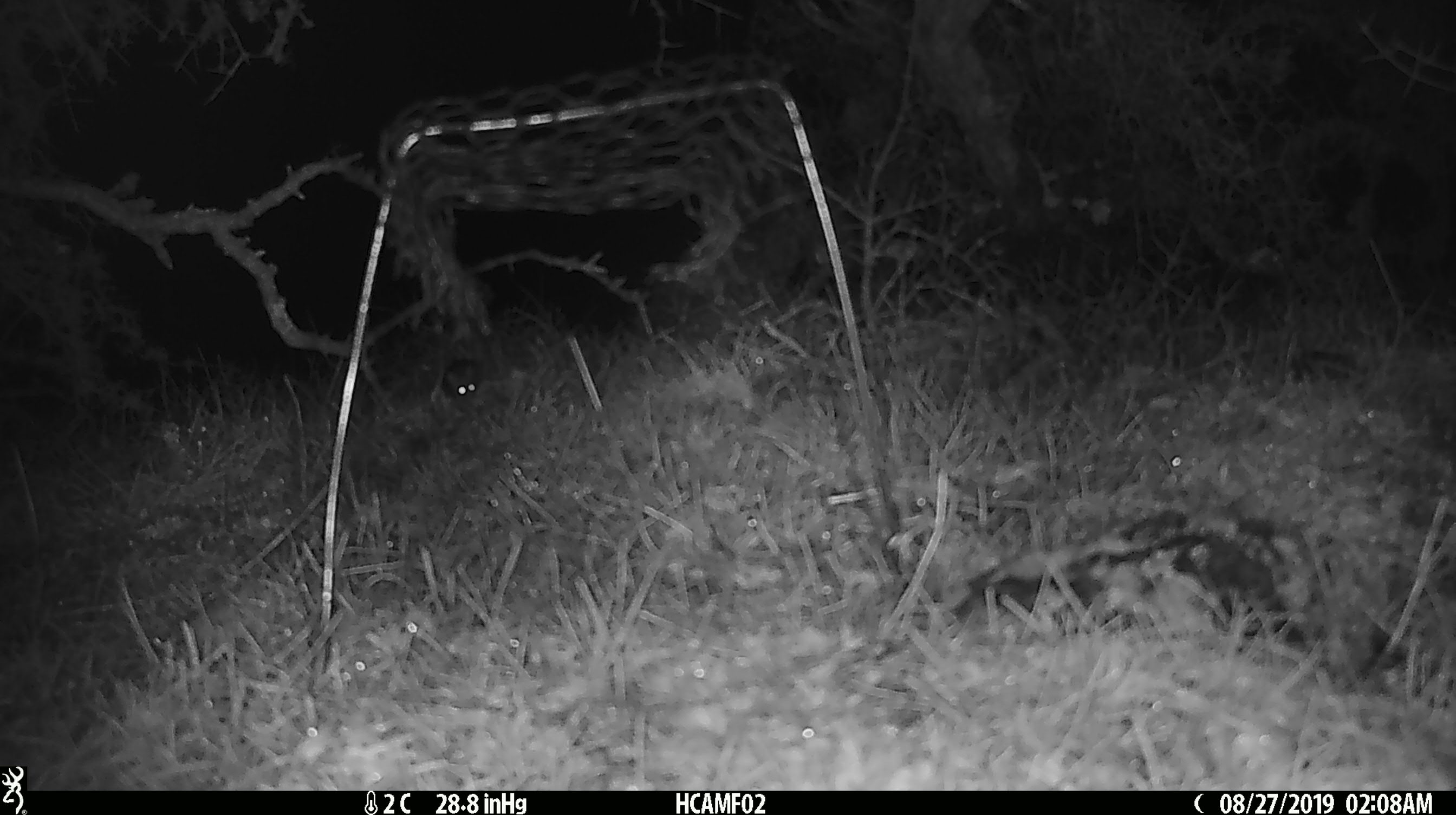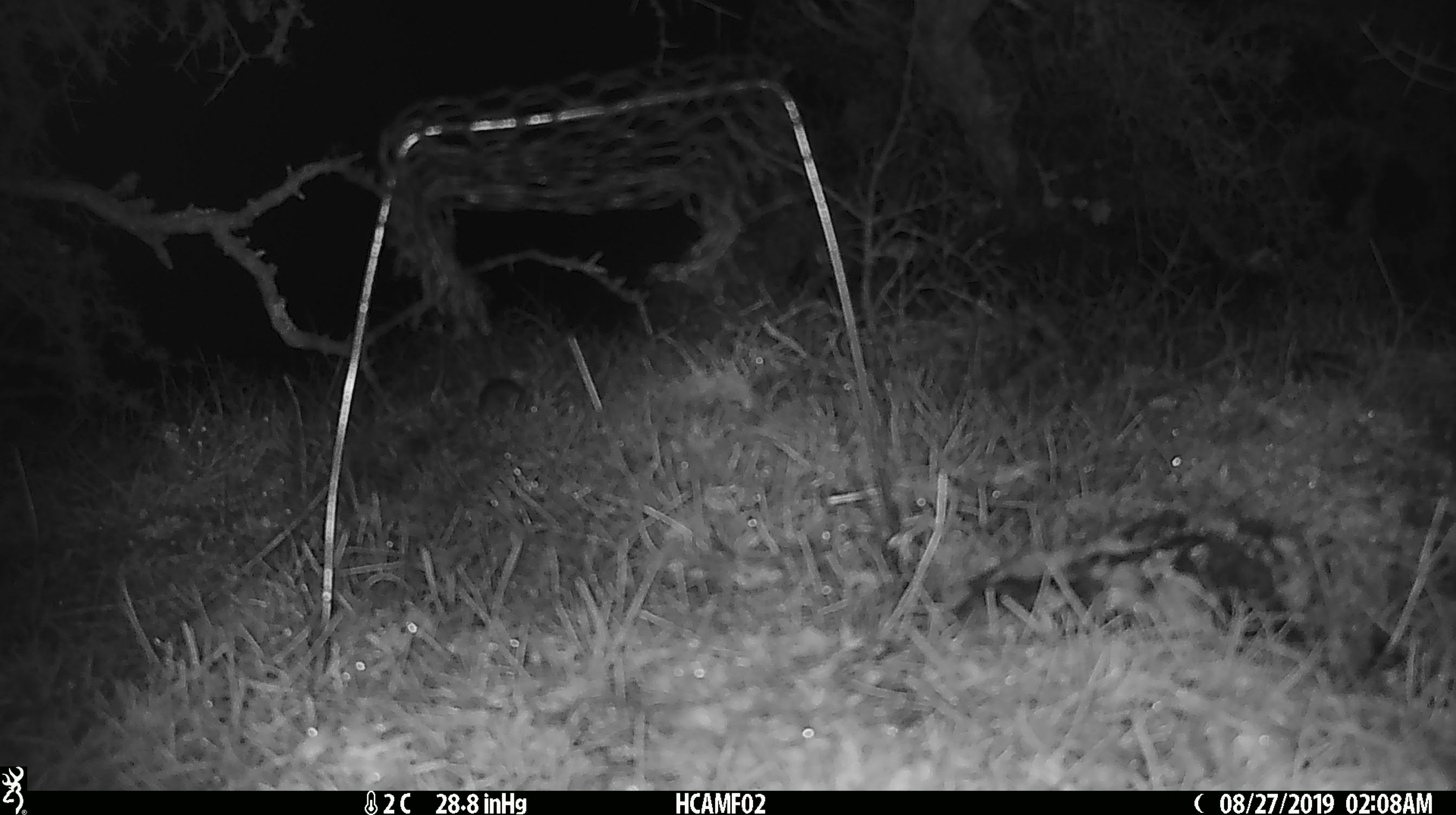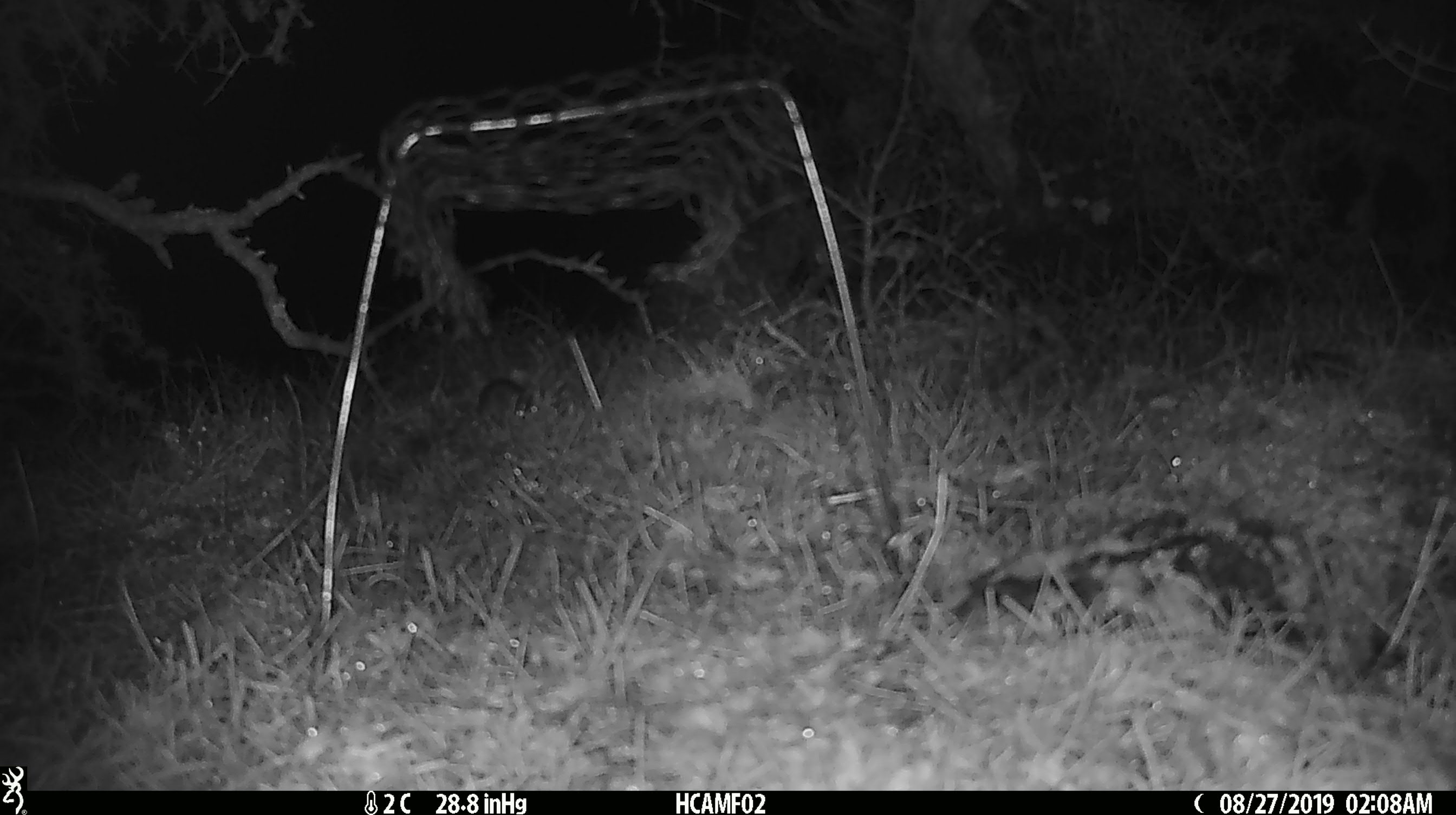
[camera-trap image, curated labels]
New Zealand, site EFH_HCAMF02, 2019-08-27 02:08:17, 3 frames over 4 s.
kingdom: Animalia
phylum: Chordata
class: Mammalia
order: Rodentia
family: Muridae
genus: Mus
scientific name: Mus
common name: mouse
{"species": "mouse (Mus)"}